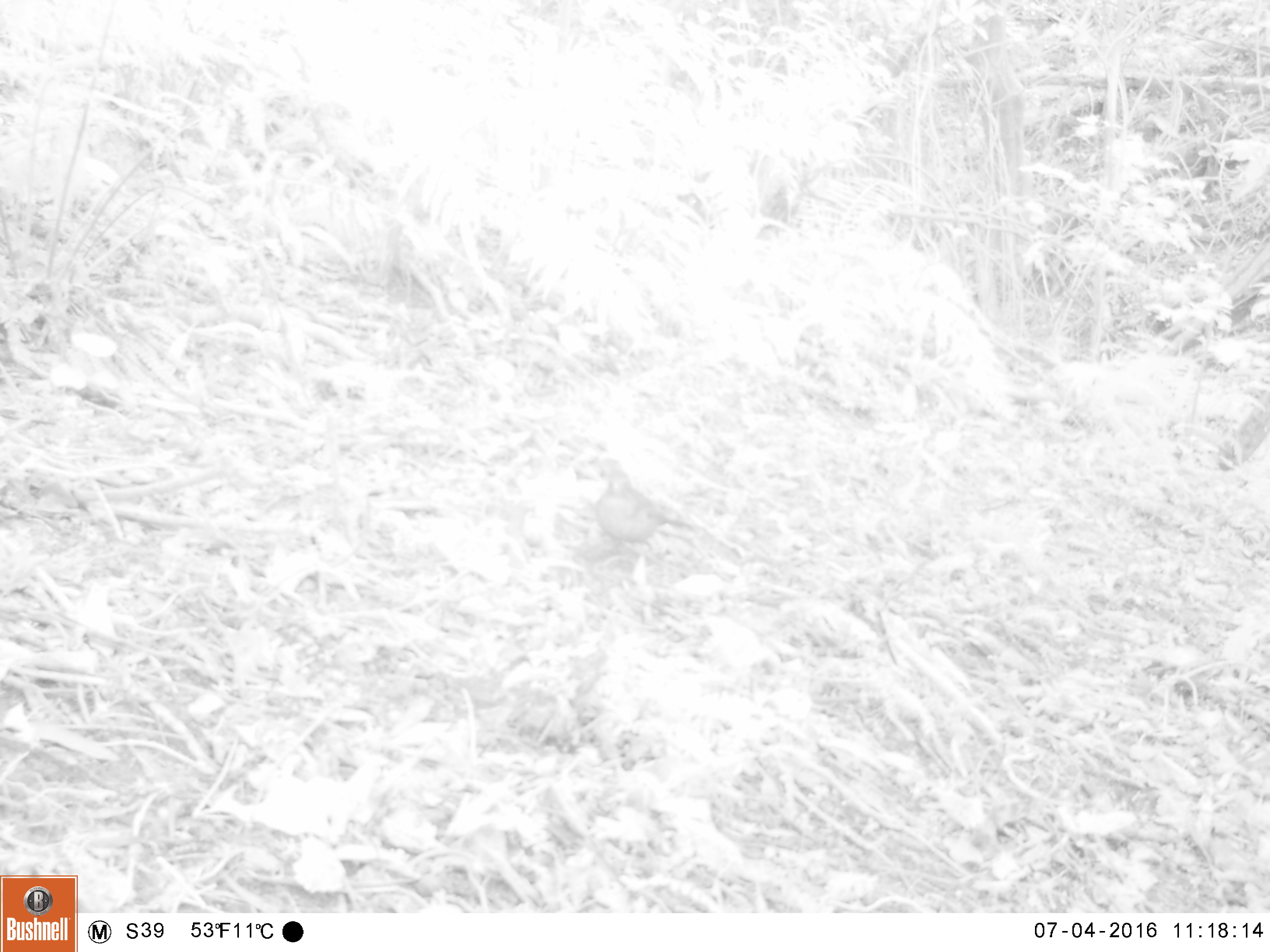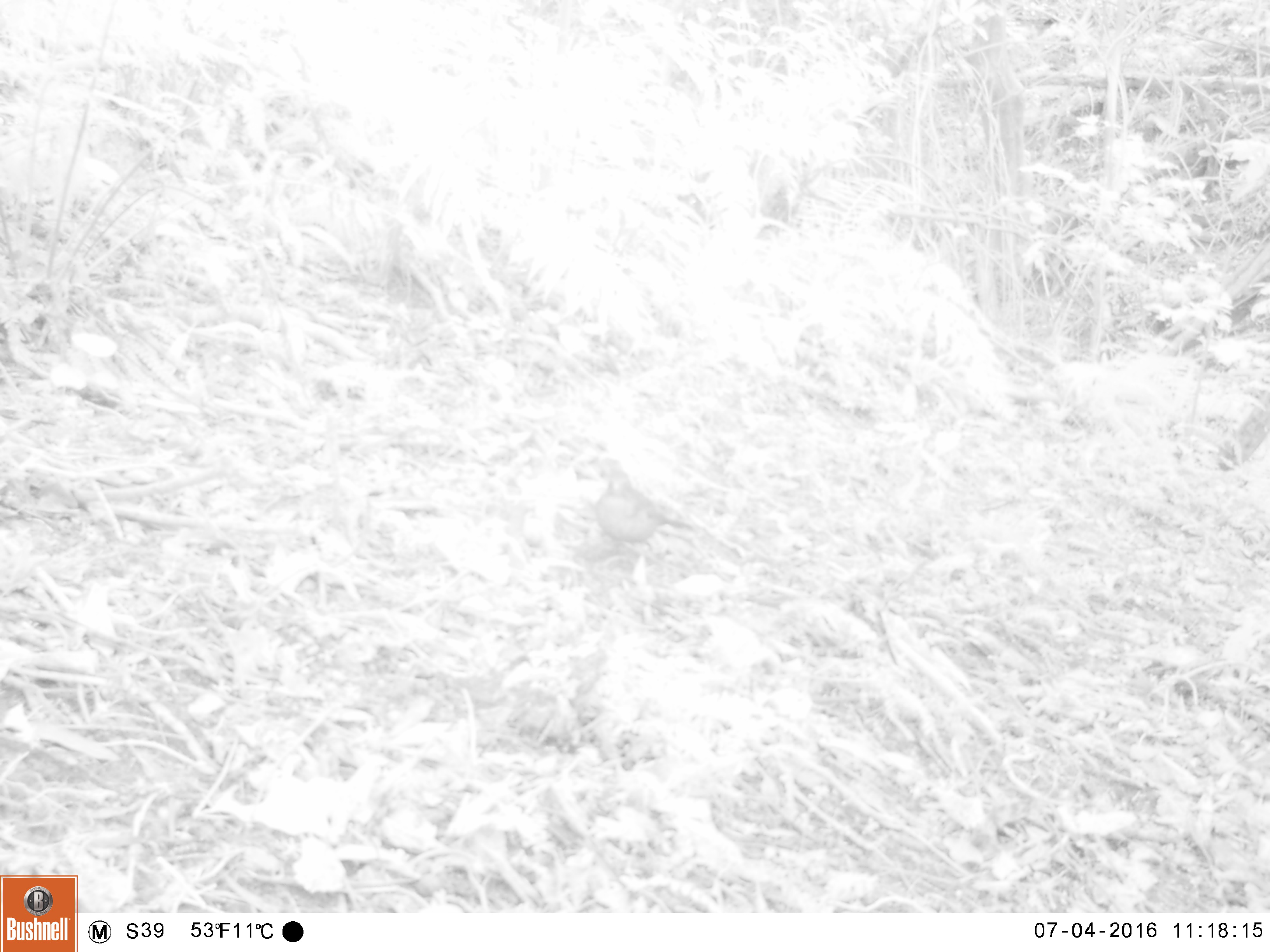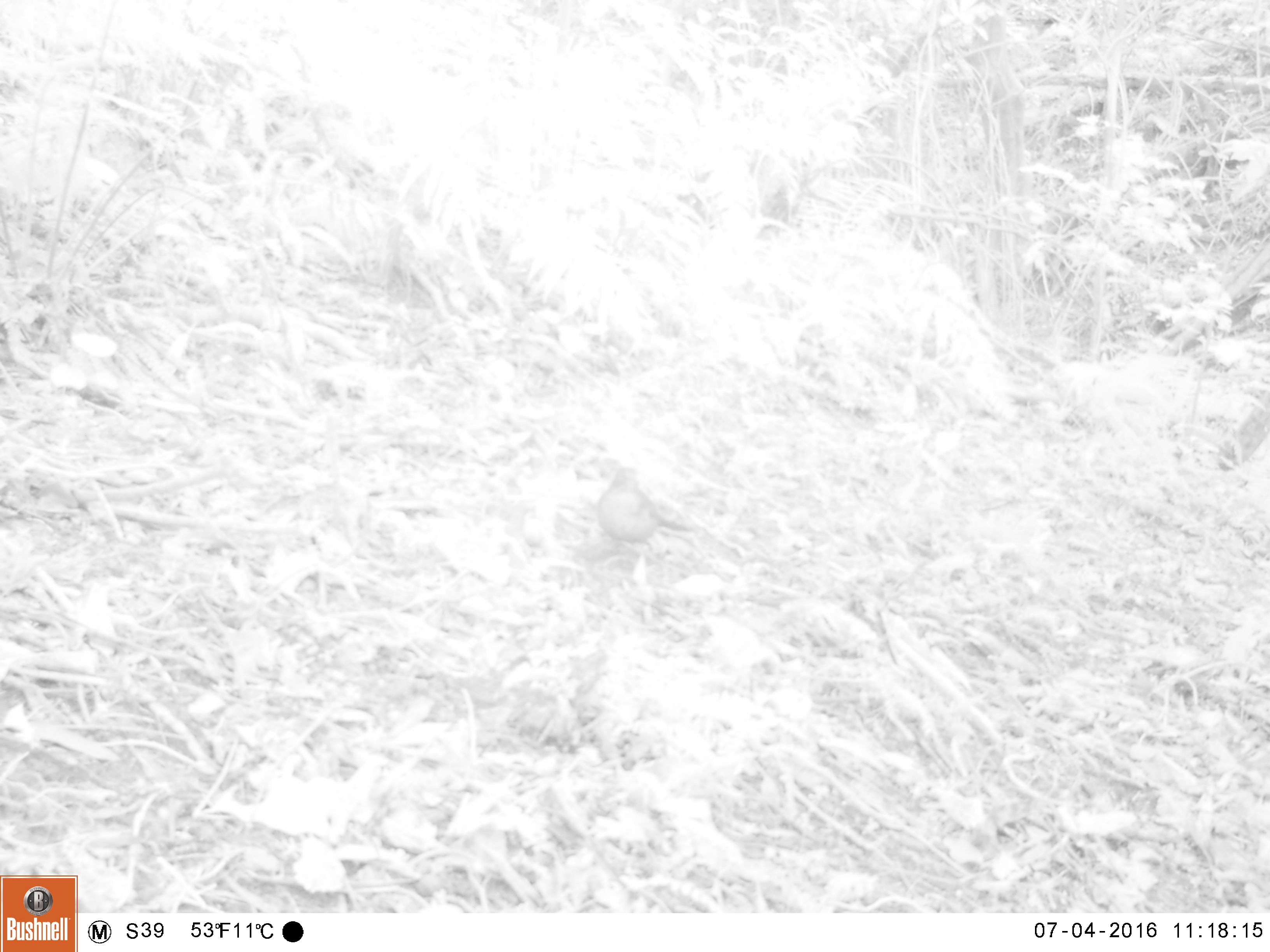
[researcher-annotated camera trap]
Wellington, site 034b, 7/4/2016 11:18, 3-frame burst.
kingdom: Animalia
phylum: Chordata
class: Aves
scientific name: Aves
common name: bird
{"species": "bird (Aves)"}